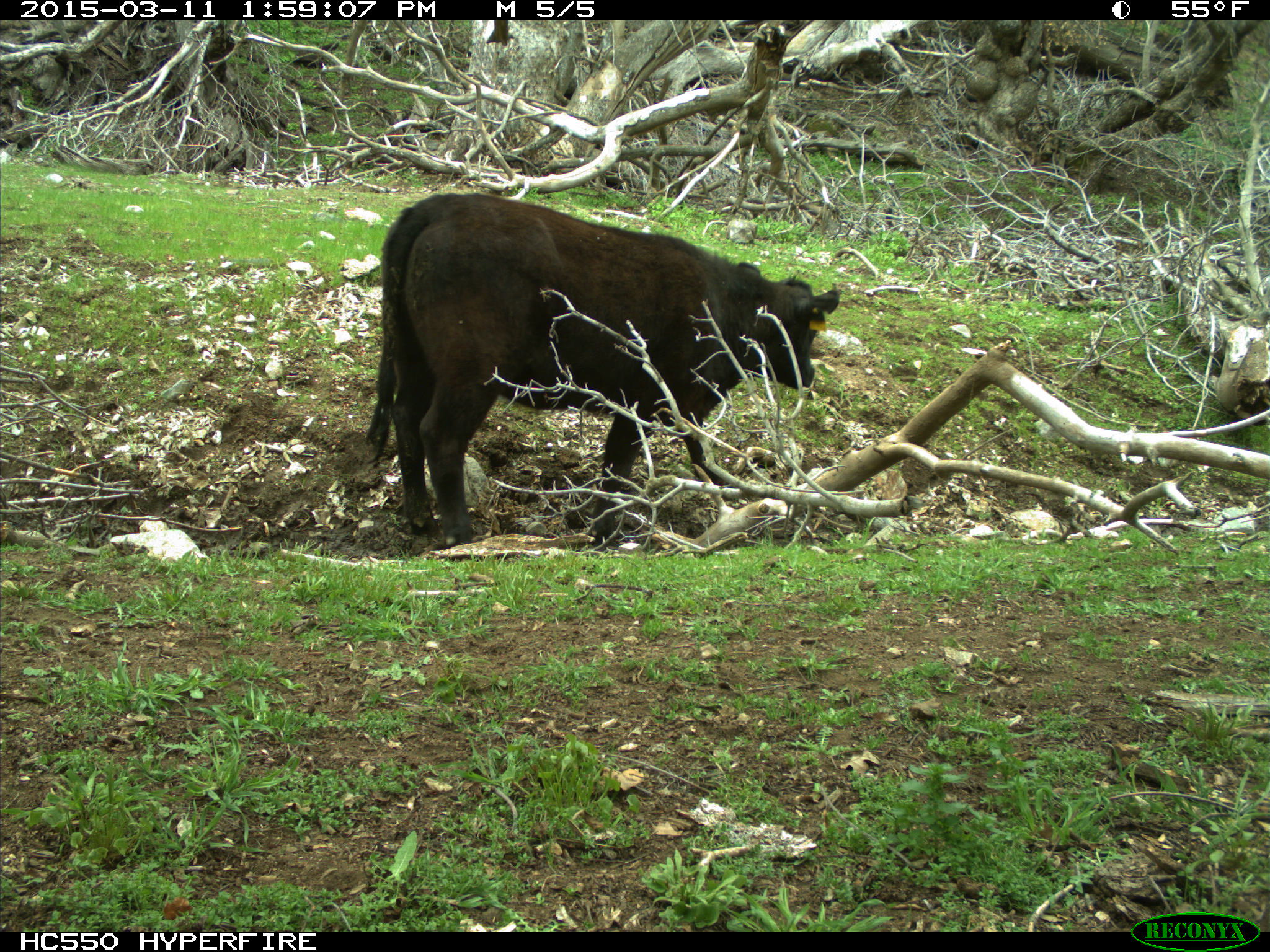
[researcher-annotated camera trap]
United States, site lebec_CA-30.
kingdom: Animalia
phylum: Chordata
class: Mammalia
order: Artiodactyla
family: Bovidae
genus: Bos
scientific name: Bos taurus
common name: domestic cow